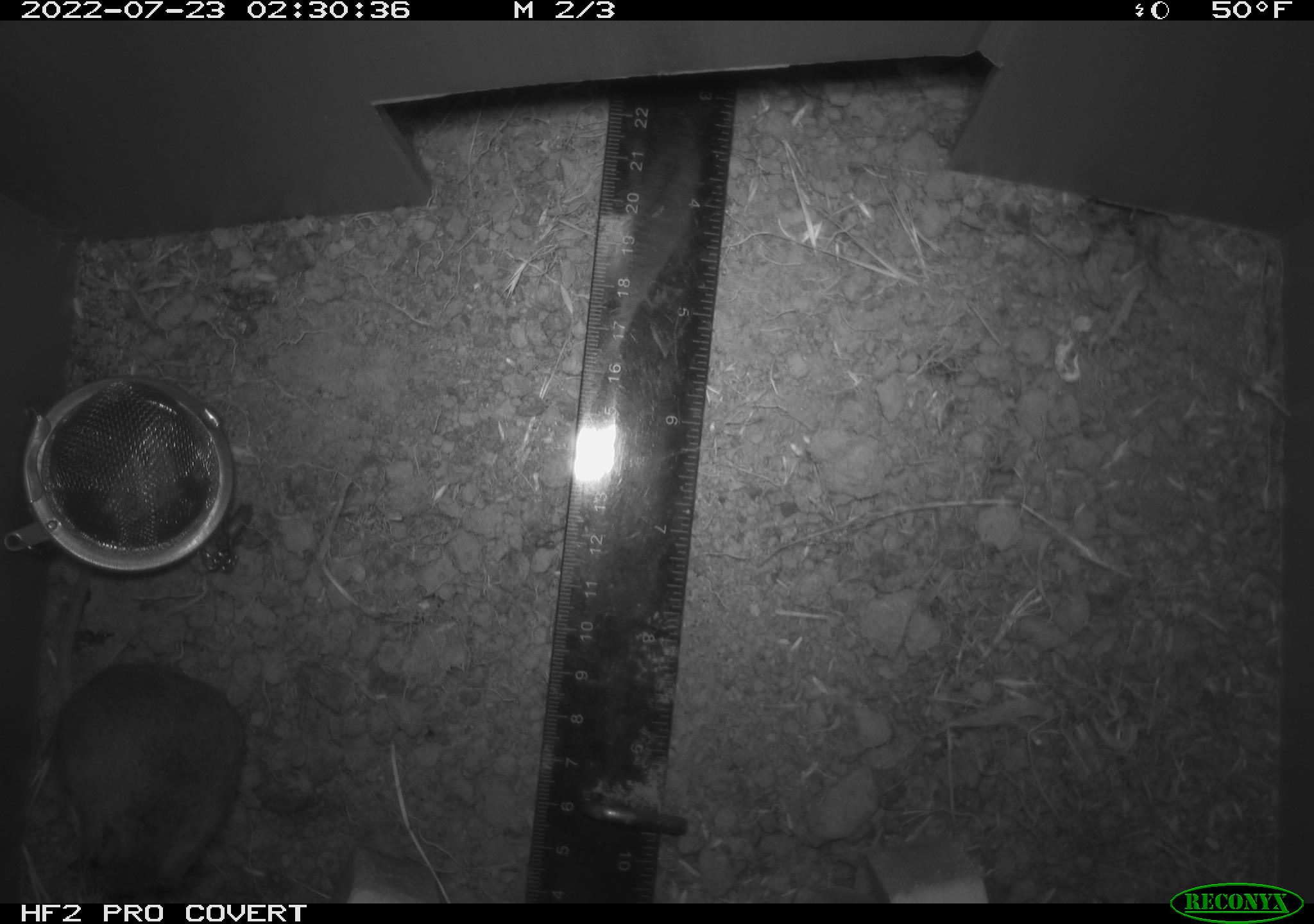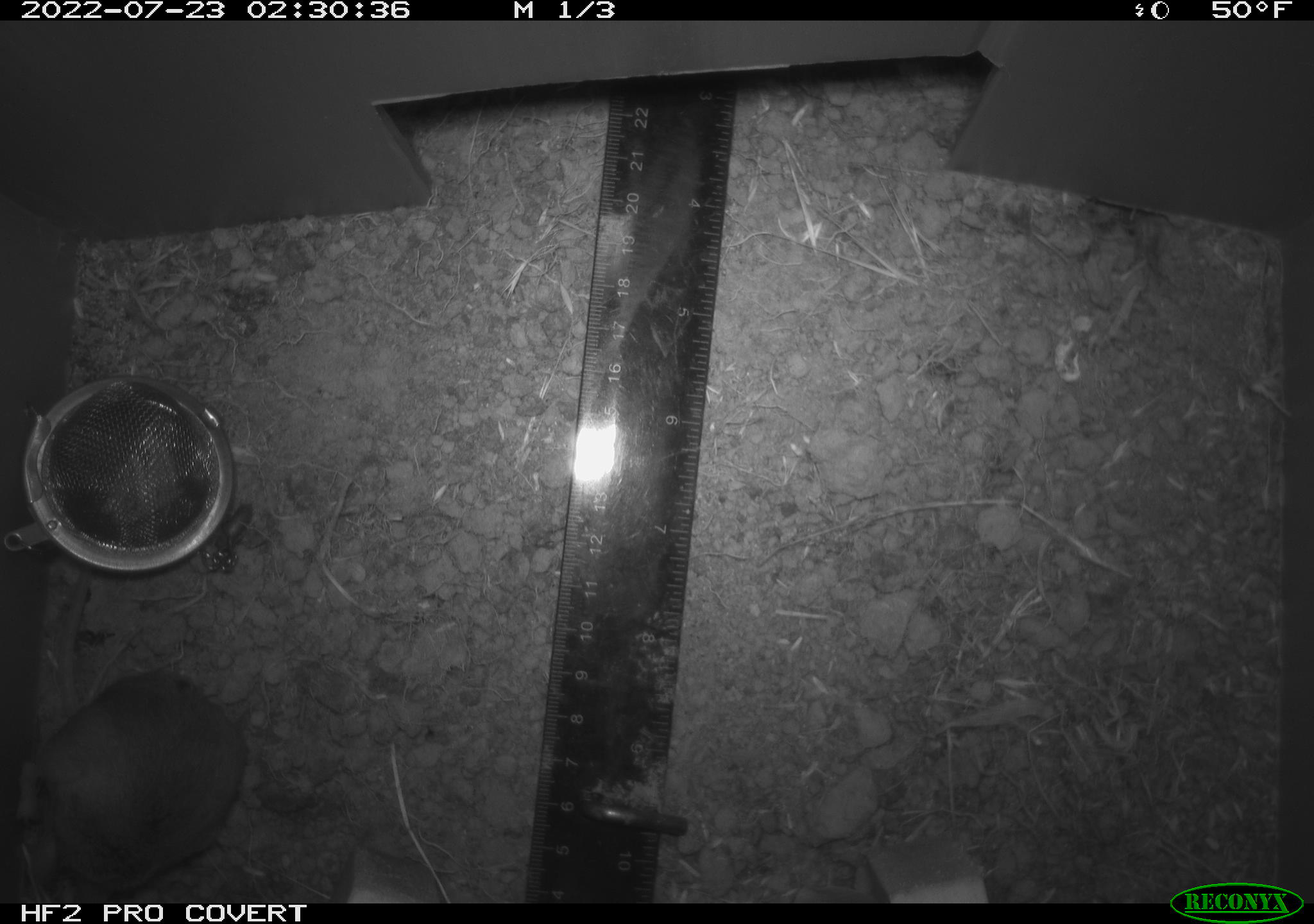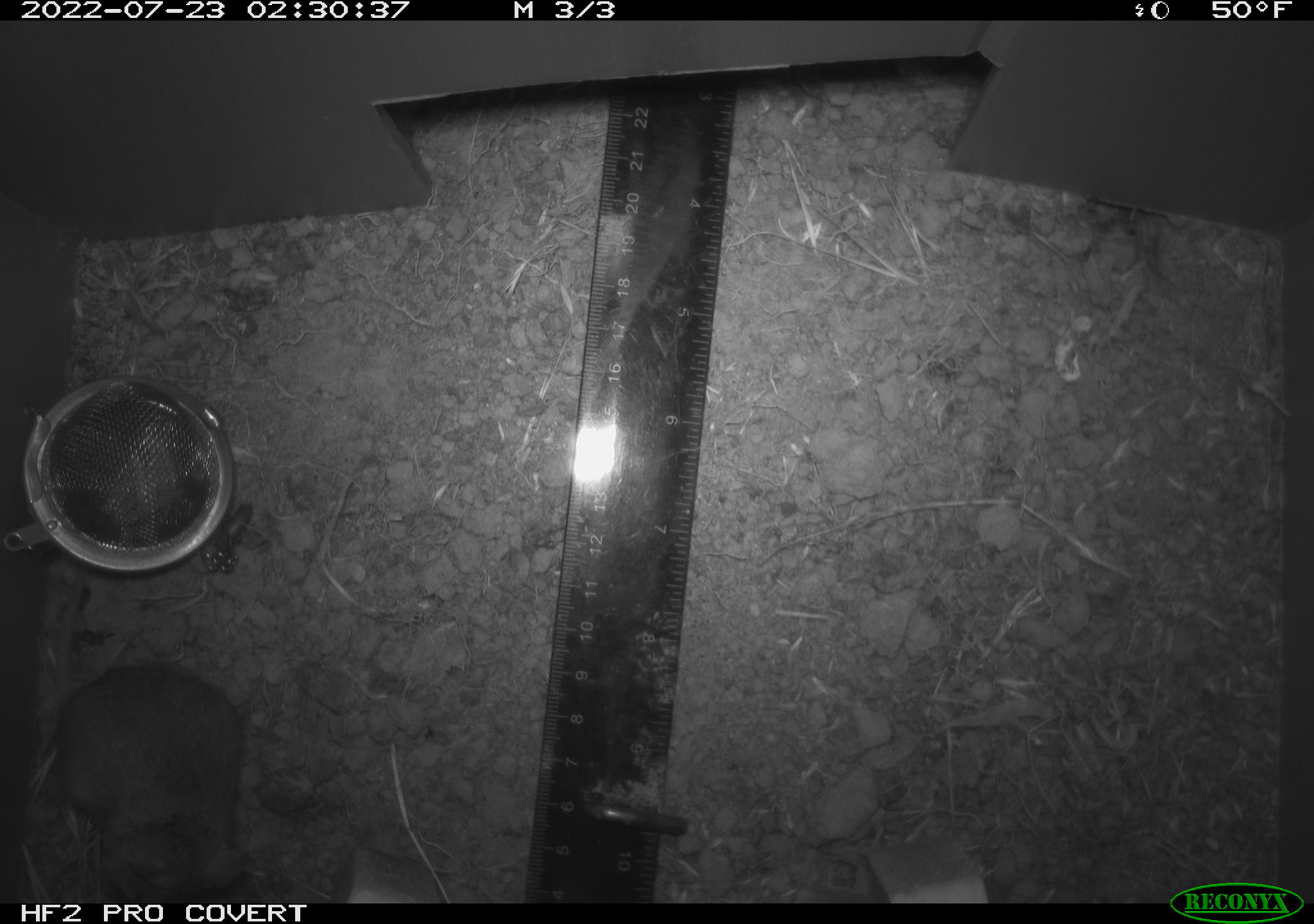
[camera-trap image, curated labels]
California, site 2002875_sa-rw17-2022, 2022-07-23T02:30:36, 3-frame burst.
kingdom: Animalia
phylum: Chordata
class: Mammalia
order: Rodentia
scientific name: Rodentia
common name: mouse species